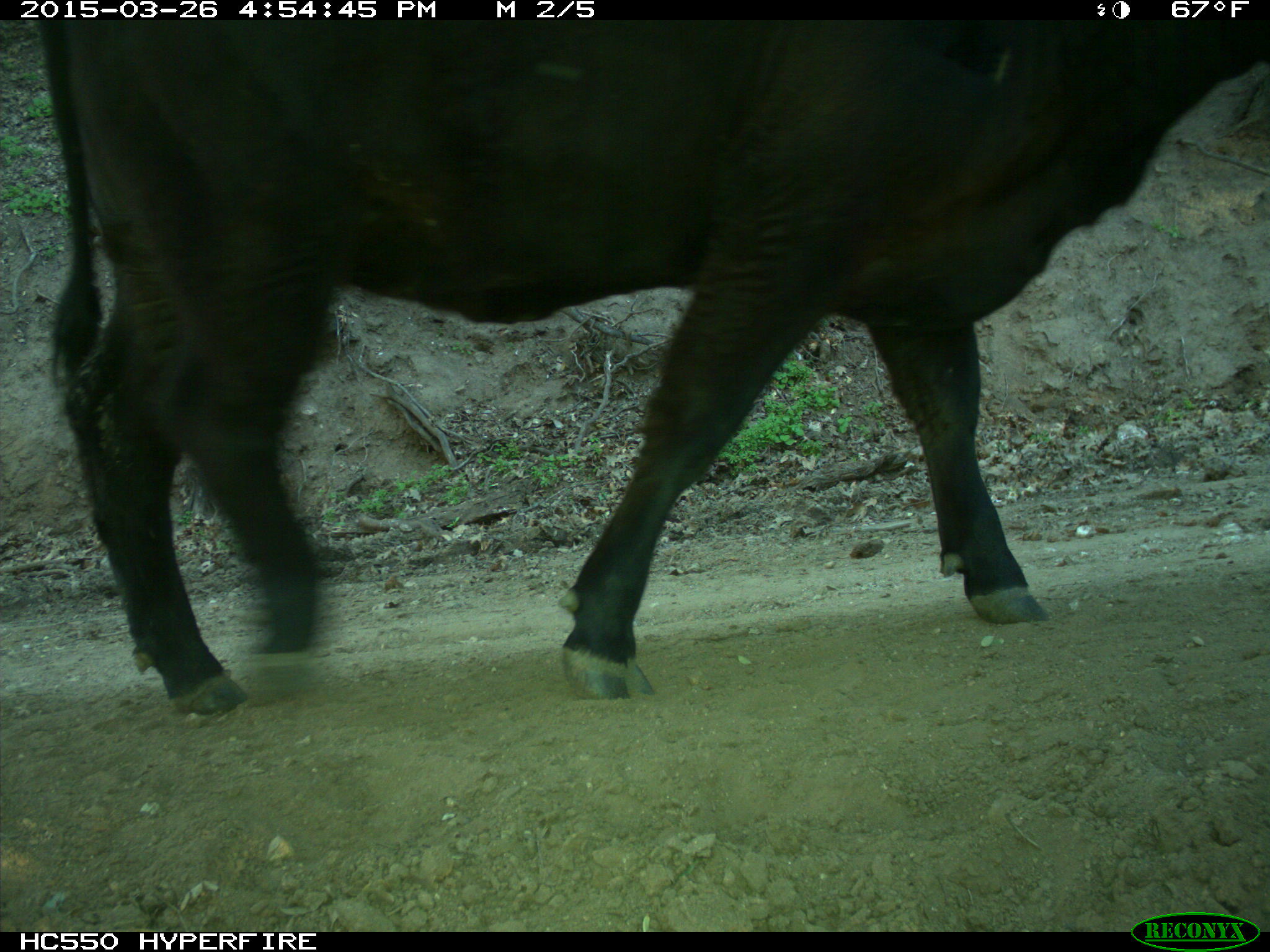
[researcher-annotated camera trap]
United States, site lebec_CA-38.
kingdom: Animalia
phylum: Chordata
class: Mammalia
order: Artiodactyla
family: Bovidae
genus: Bos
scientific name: Bos taurus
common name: domestic cow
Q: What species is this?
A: Bos taurus (domestic cow).